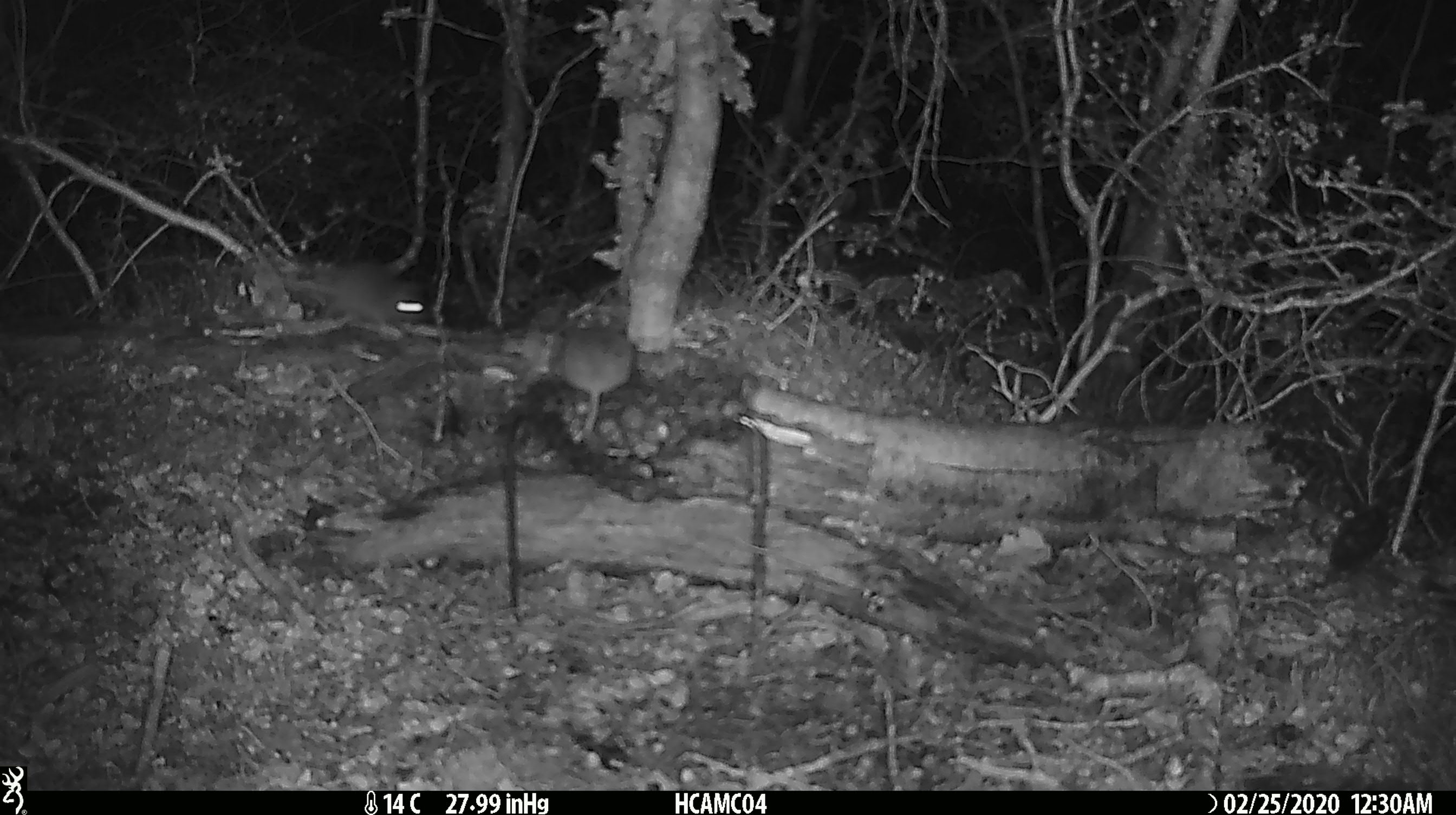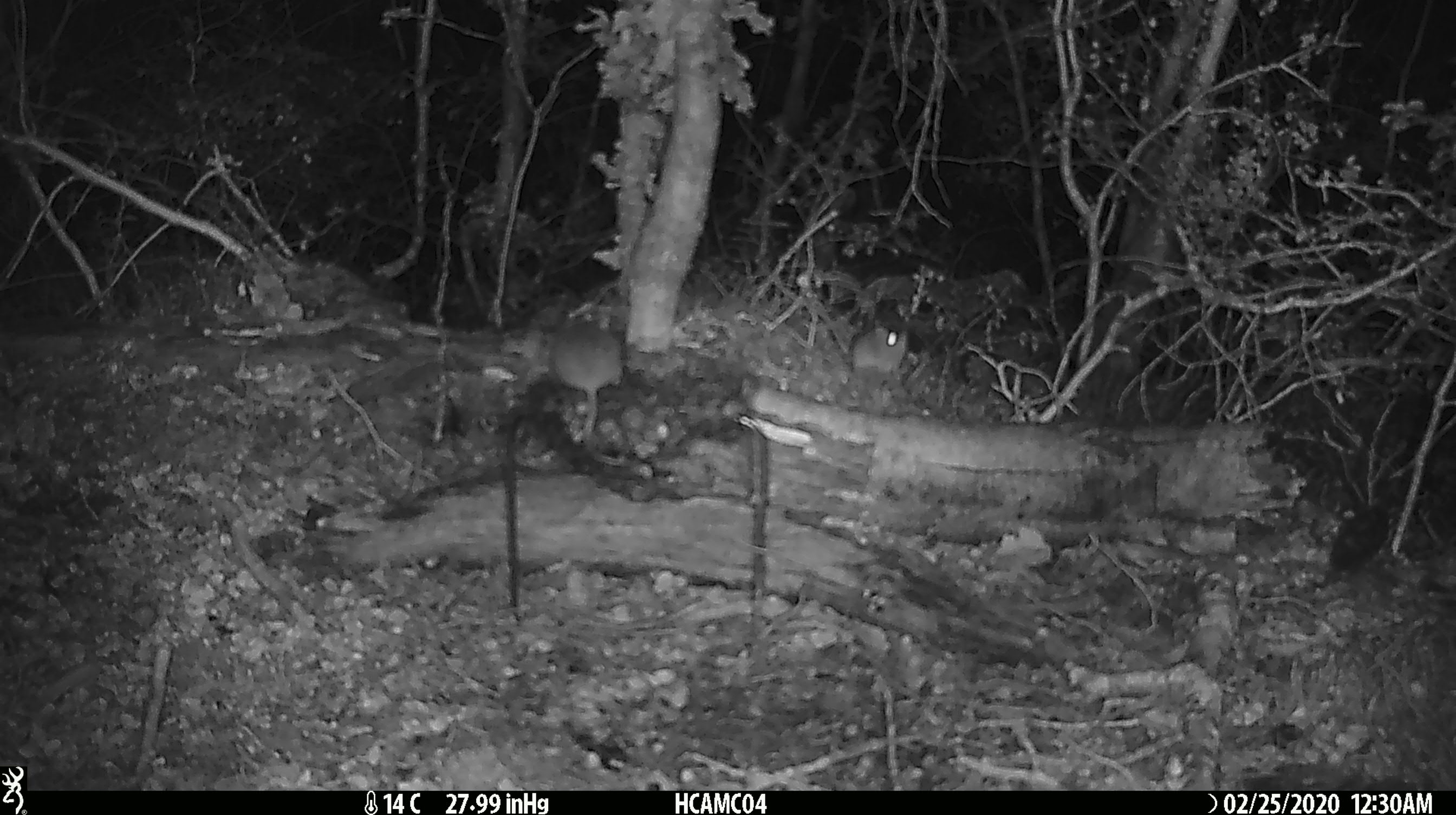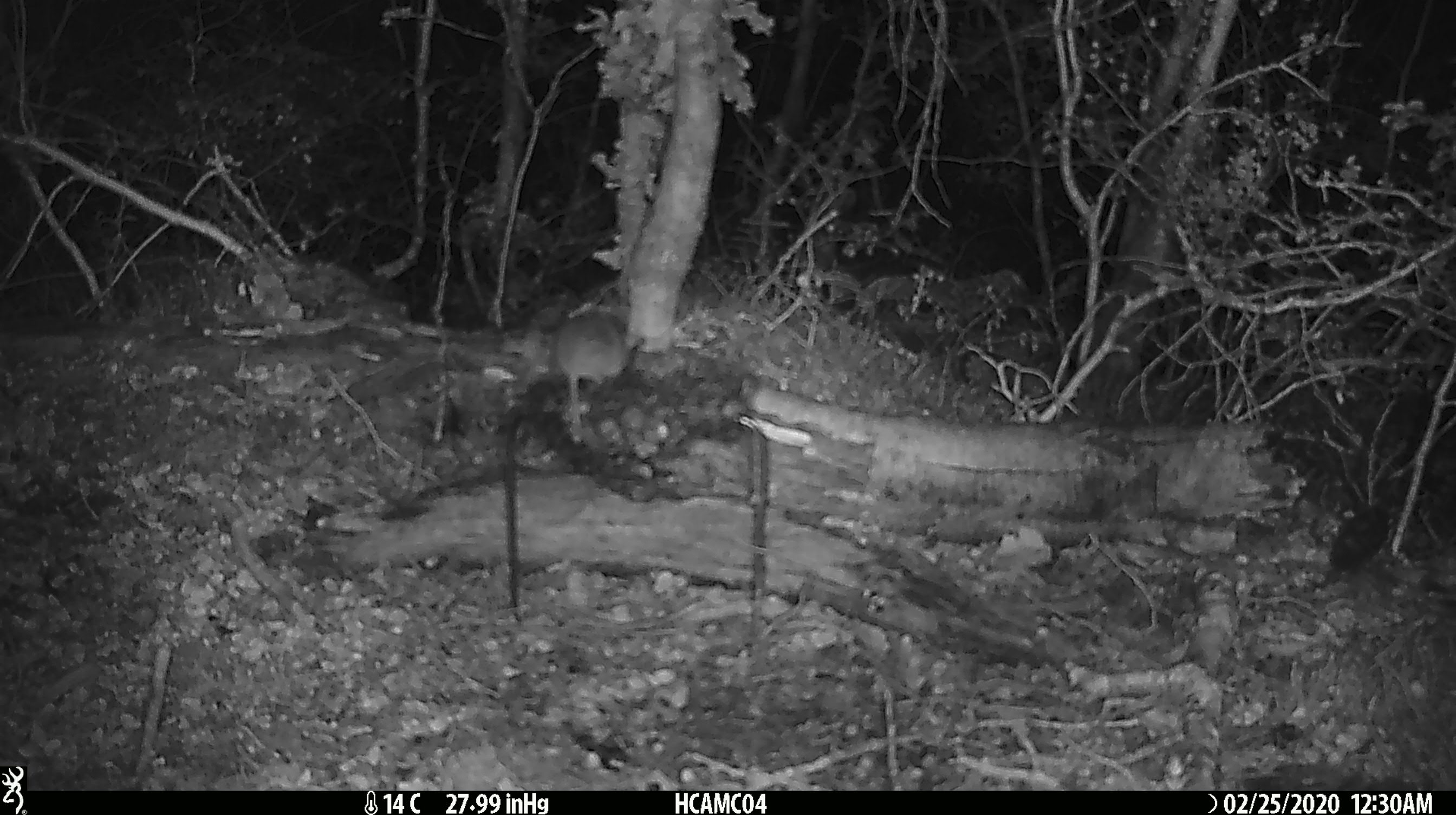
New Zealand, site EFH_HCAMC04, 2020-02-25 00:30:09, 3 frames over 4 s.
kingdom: Animalia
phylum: Chordata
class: Mammalia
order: Rodentia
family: Muridae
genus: Mus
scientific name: Mus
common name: mouse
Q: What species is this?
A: Mouse (Mus).